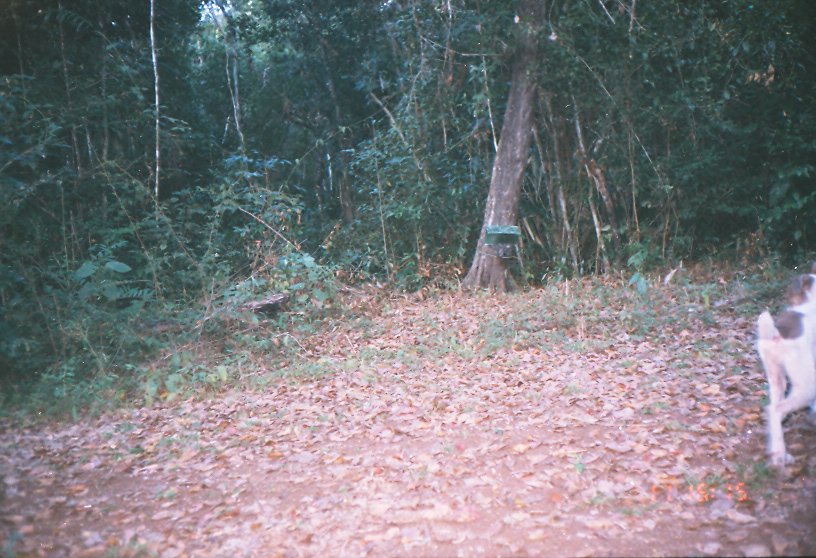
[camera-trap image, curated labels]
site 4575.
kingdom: Animalia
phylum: Chordata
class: Mammalia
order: Carnivora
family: Canidae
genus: Canis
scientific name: Canis familiaris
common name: domestic dog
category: canis lupus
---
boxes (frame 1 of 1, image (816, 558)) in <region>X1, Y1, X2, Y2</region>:
canis lupus: <region>751, 261, 816, 468</region>